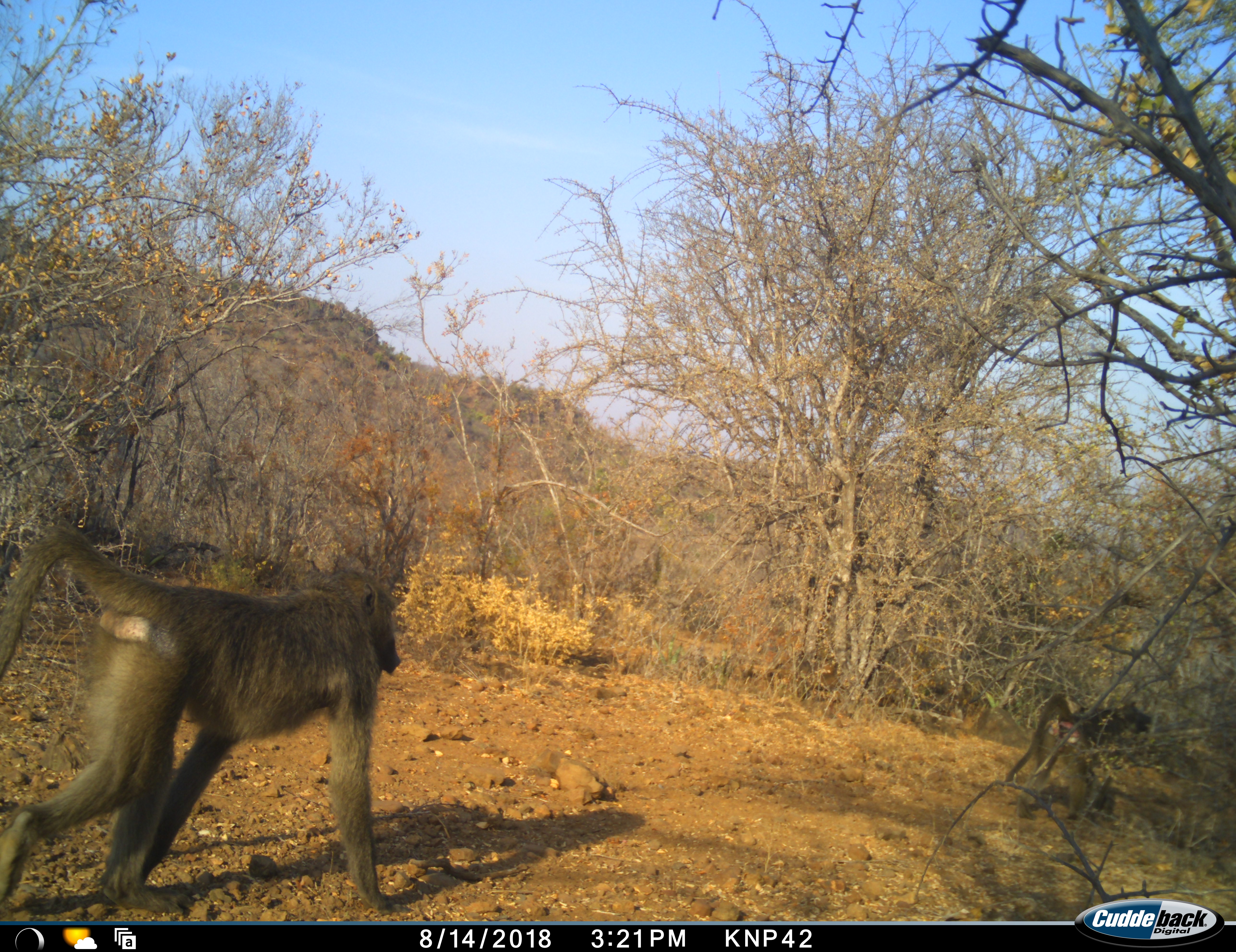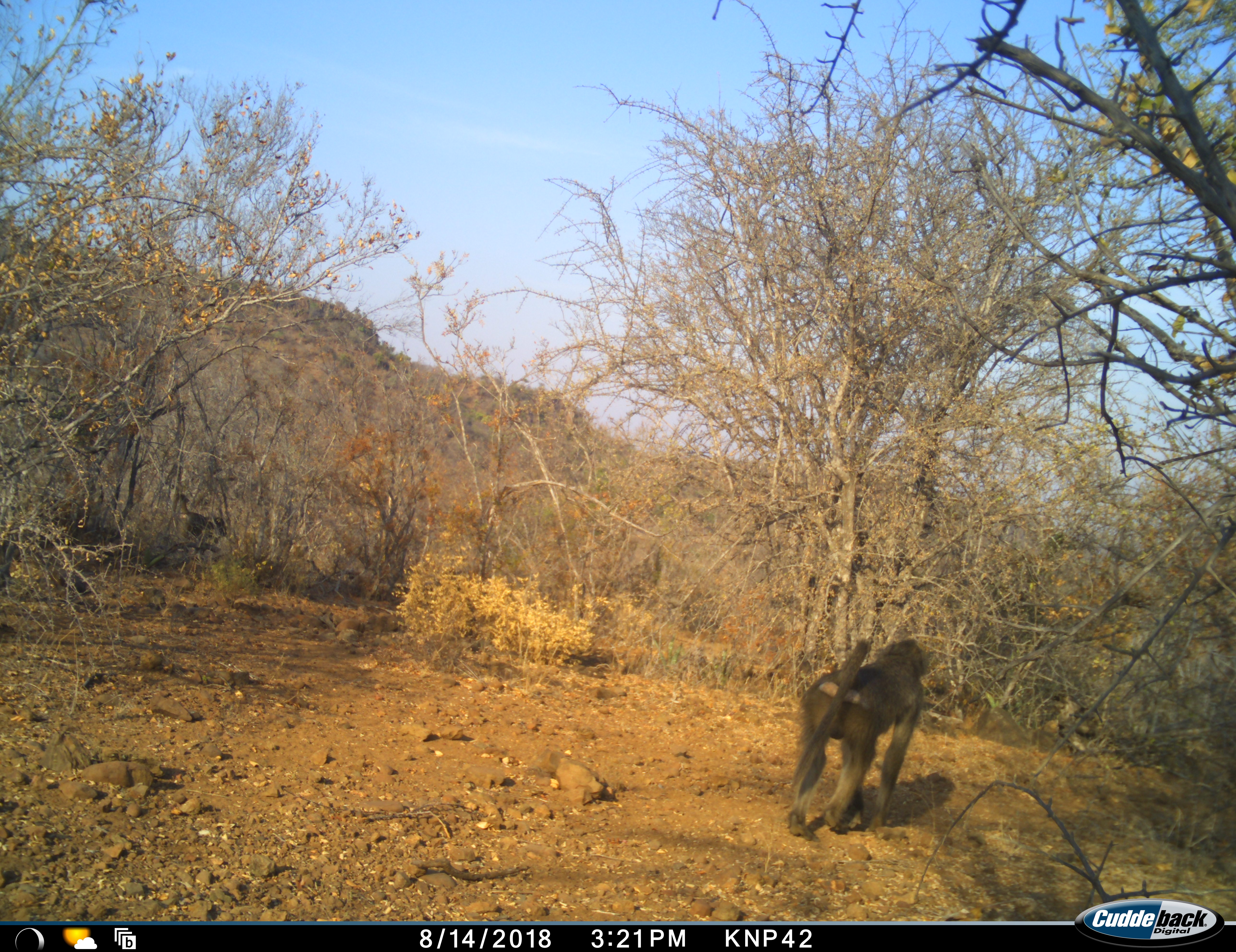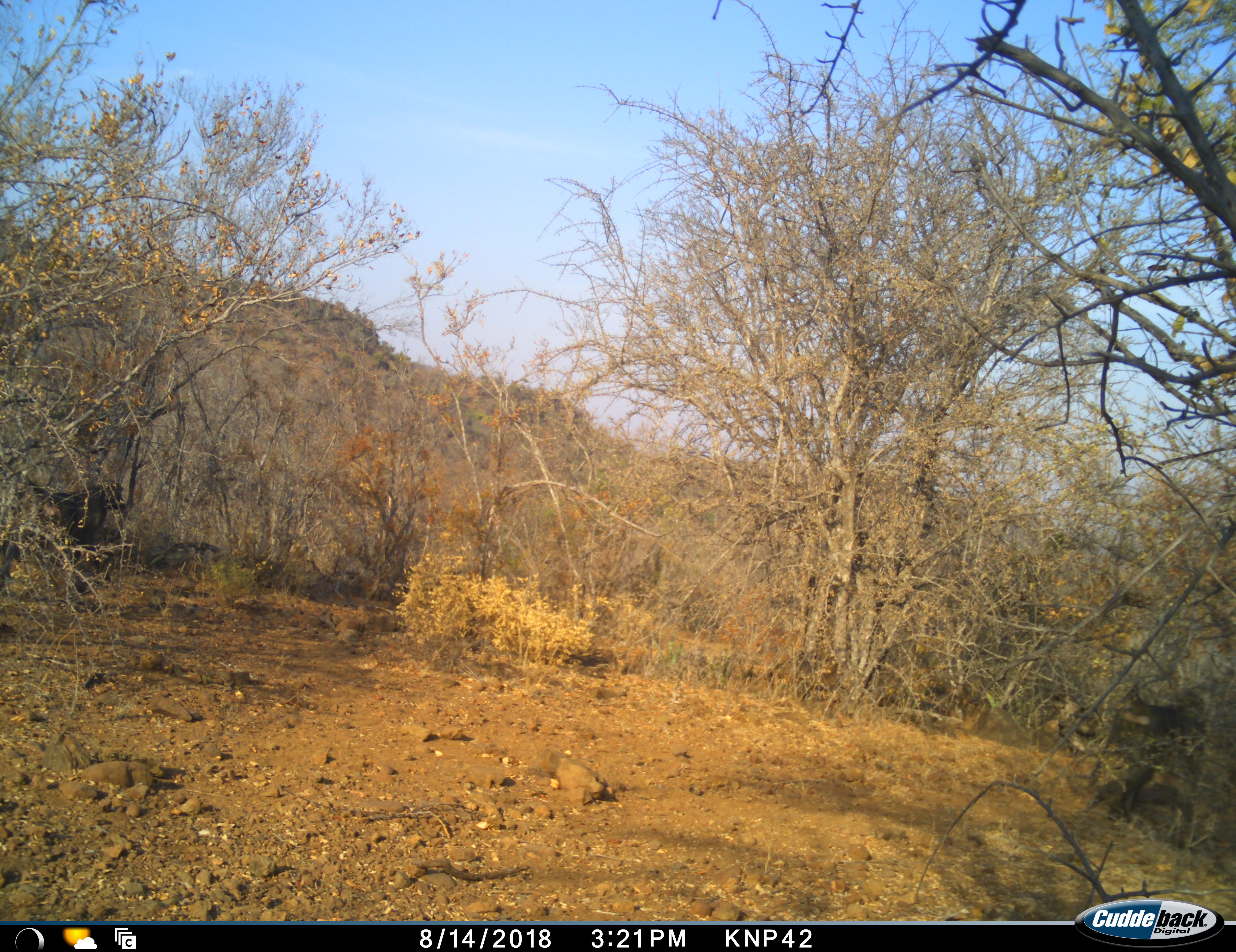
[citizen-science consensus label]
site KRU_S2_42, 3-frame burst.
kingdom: Animalia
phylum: Chordata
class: Mammalia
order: Primates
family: Cercopithecidae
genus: Papio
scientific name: Papio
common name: baboon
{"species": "baboon (Papio)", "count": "2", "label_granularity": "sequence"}